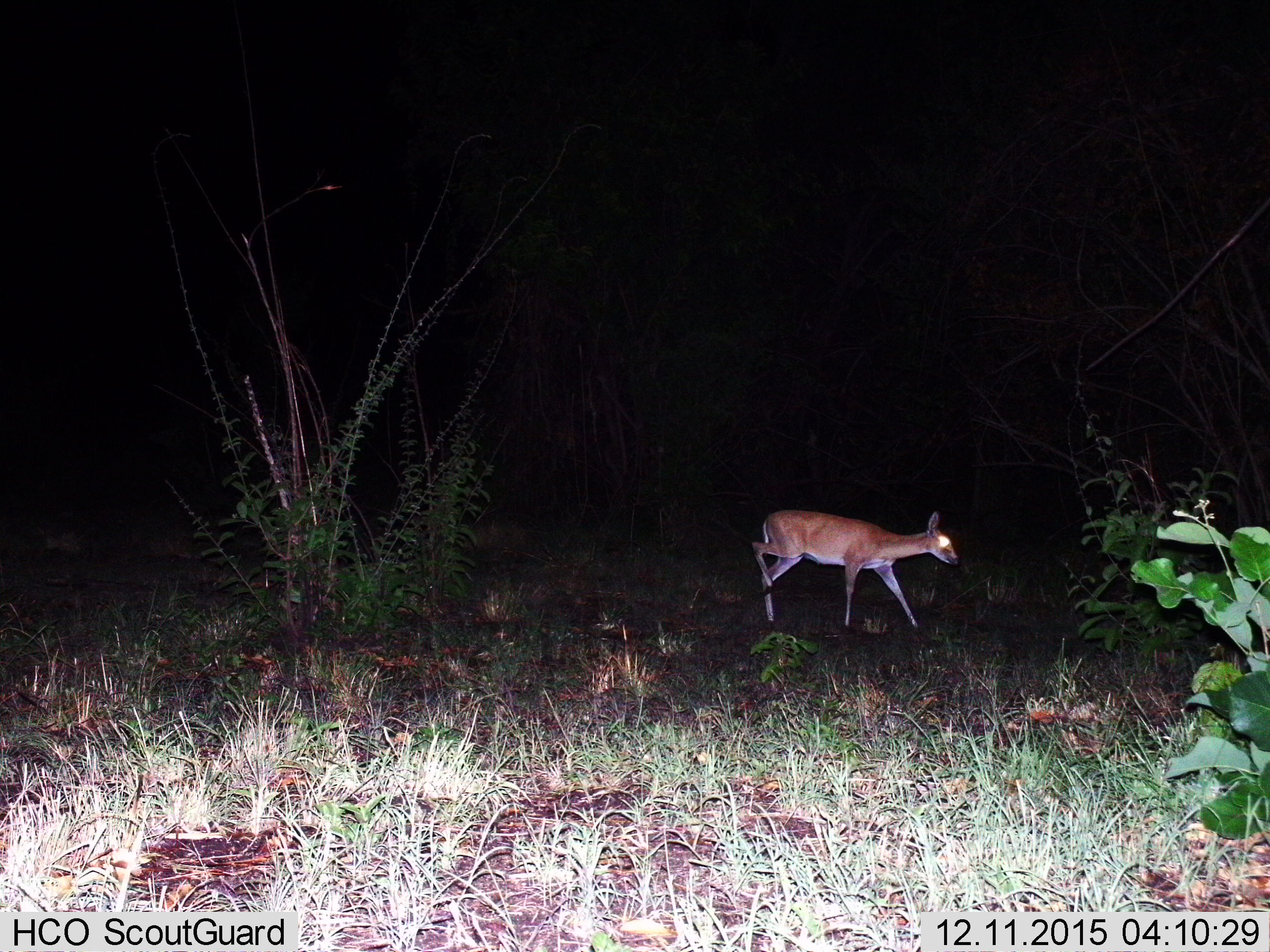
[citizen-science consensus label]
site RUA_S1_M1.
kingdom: Animalia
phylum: Chordata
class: Mammalia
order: Artiodactyla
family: Bovidae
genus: Sylvicapra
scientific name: Sylvicapra grimmia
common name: common duiker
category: duikercommongrey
Duikercommongrey (common duiker) (Sylvicapra grimmia), count 1. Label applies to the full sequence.